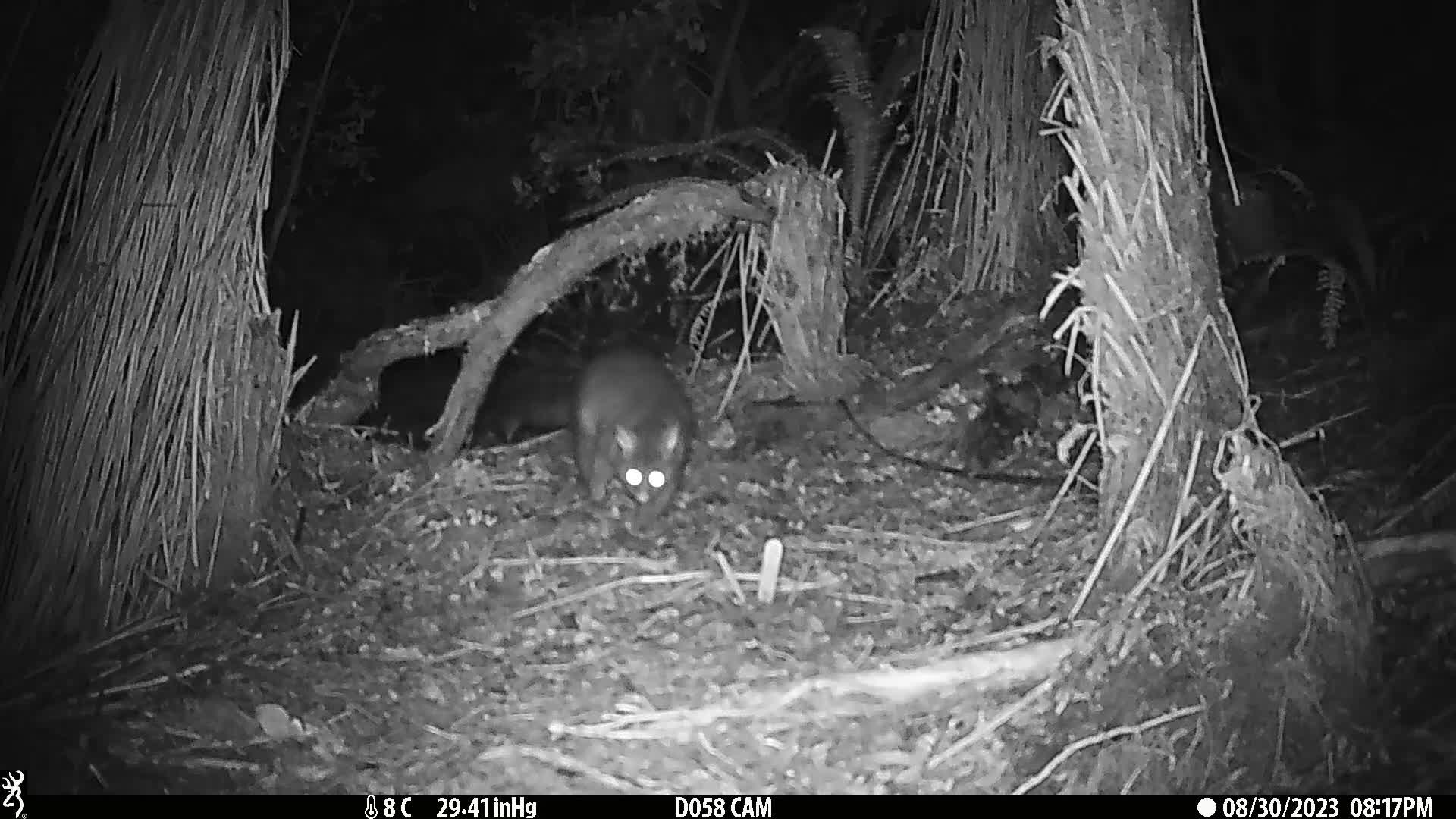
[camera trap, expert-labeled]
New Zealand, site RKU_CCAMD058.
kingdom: Animalia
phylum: Chordata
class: Mammalia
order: Diprotodontia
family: Phalangeridae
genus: Trichosurus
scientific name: Trichosurus vulpecula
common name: common brushtail possum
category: possum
Possum (common brushtail possum) (Trichosurus vulpecula).